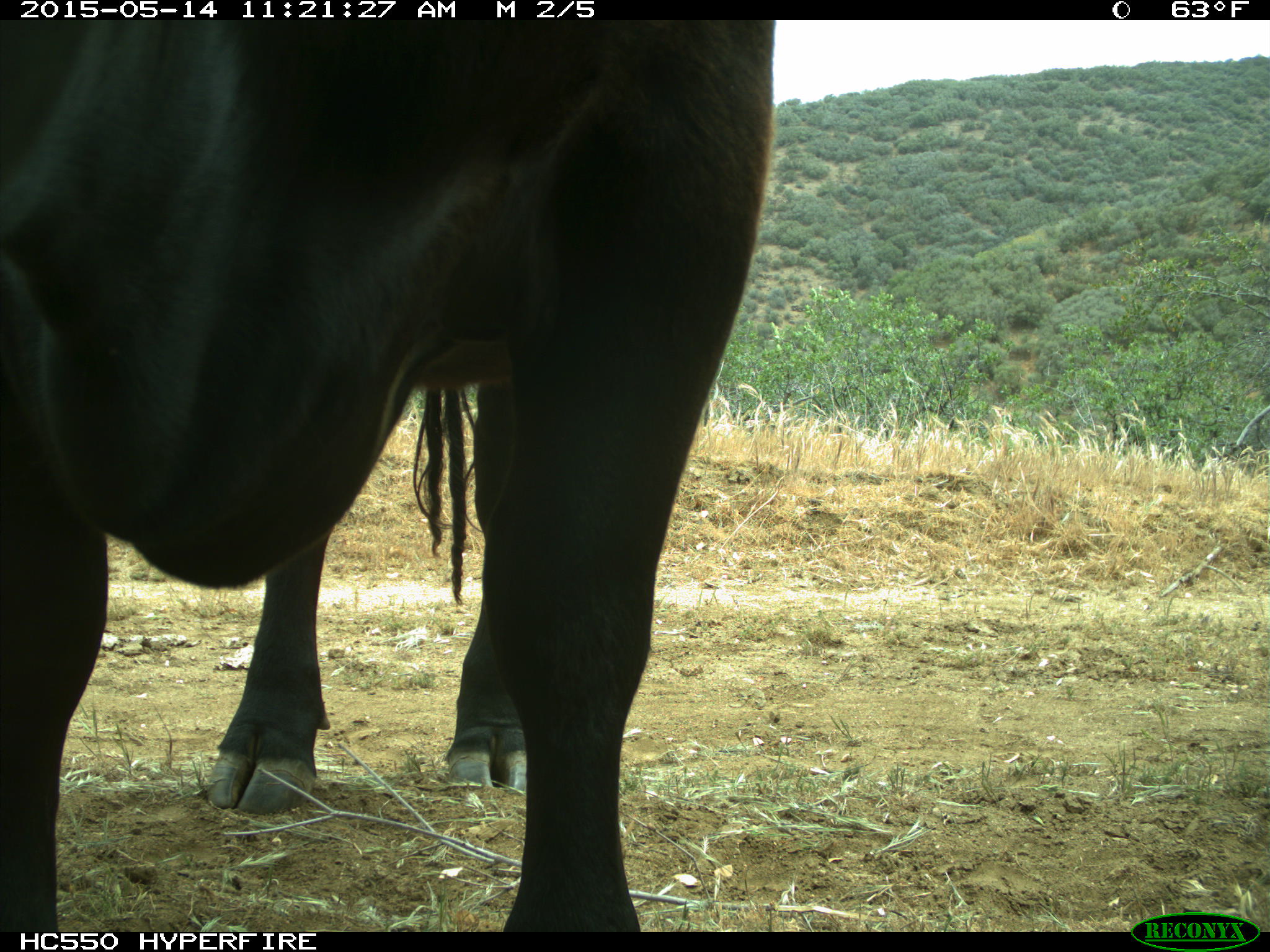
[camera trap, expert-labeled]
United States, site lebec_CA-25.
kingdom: Animalia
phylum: Chordata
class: Mammalia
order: Artiodactyla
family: Bovidae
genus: Bos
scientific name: Bos taurus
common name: domestic cow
Bos taurus (domestic cow).